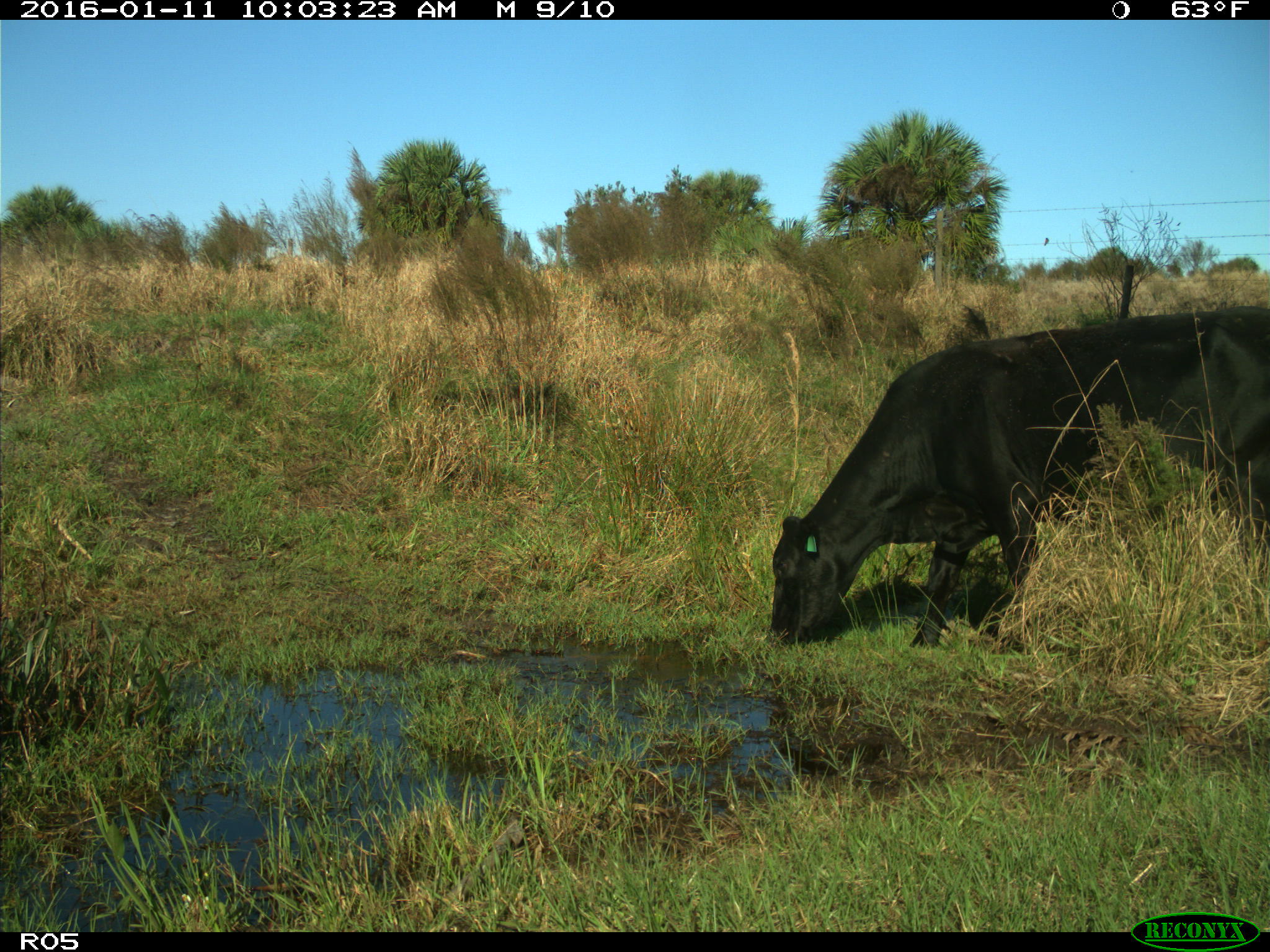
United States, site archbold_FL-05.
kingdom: Animalia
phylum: Chordata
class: Mammalia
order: Artiodactyla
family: Bovidae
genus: Bos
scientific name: Bos taurus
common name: domestic cow